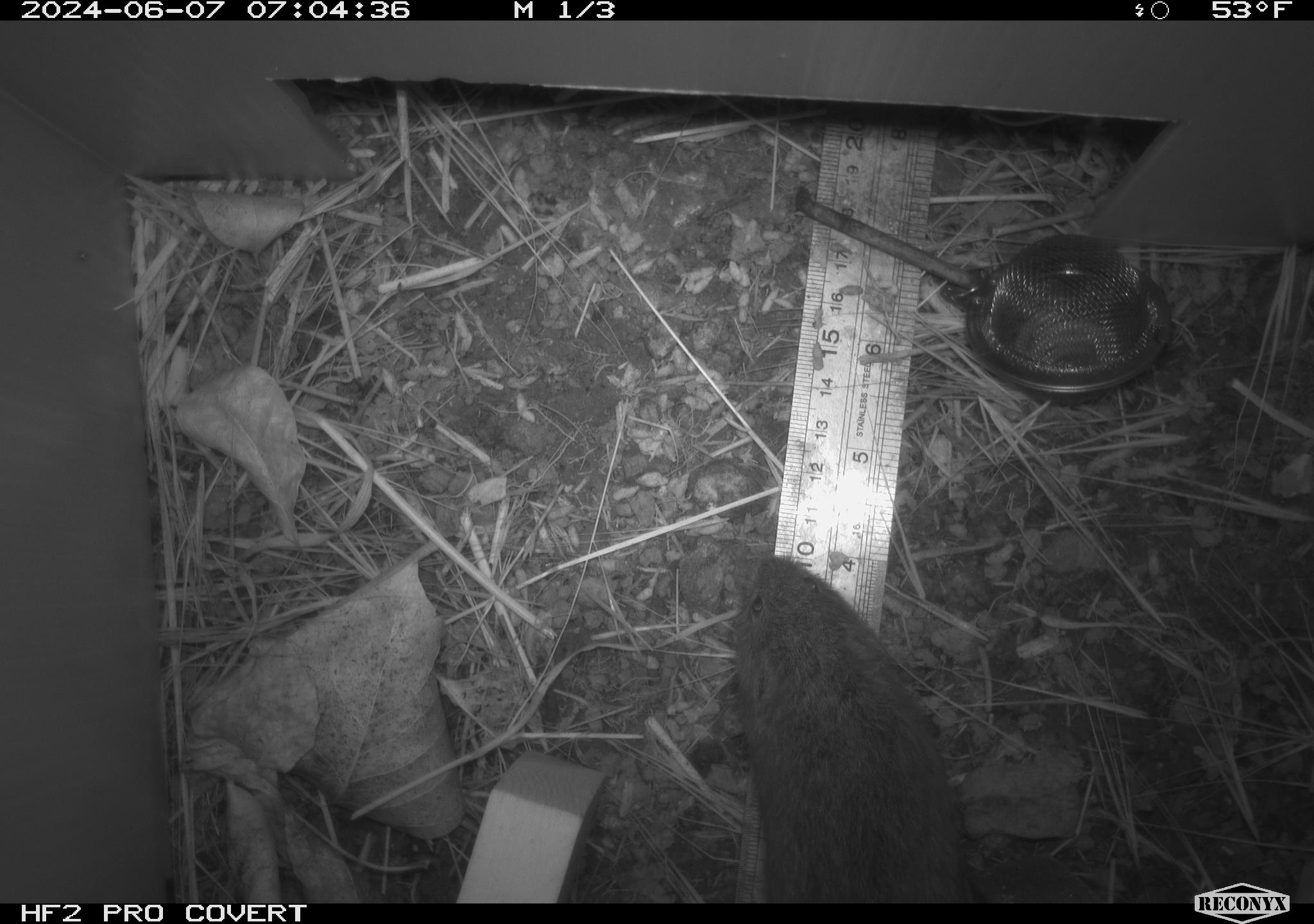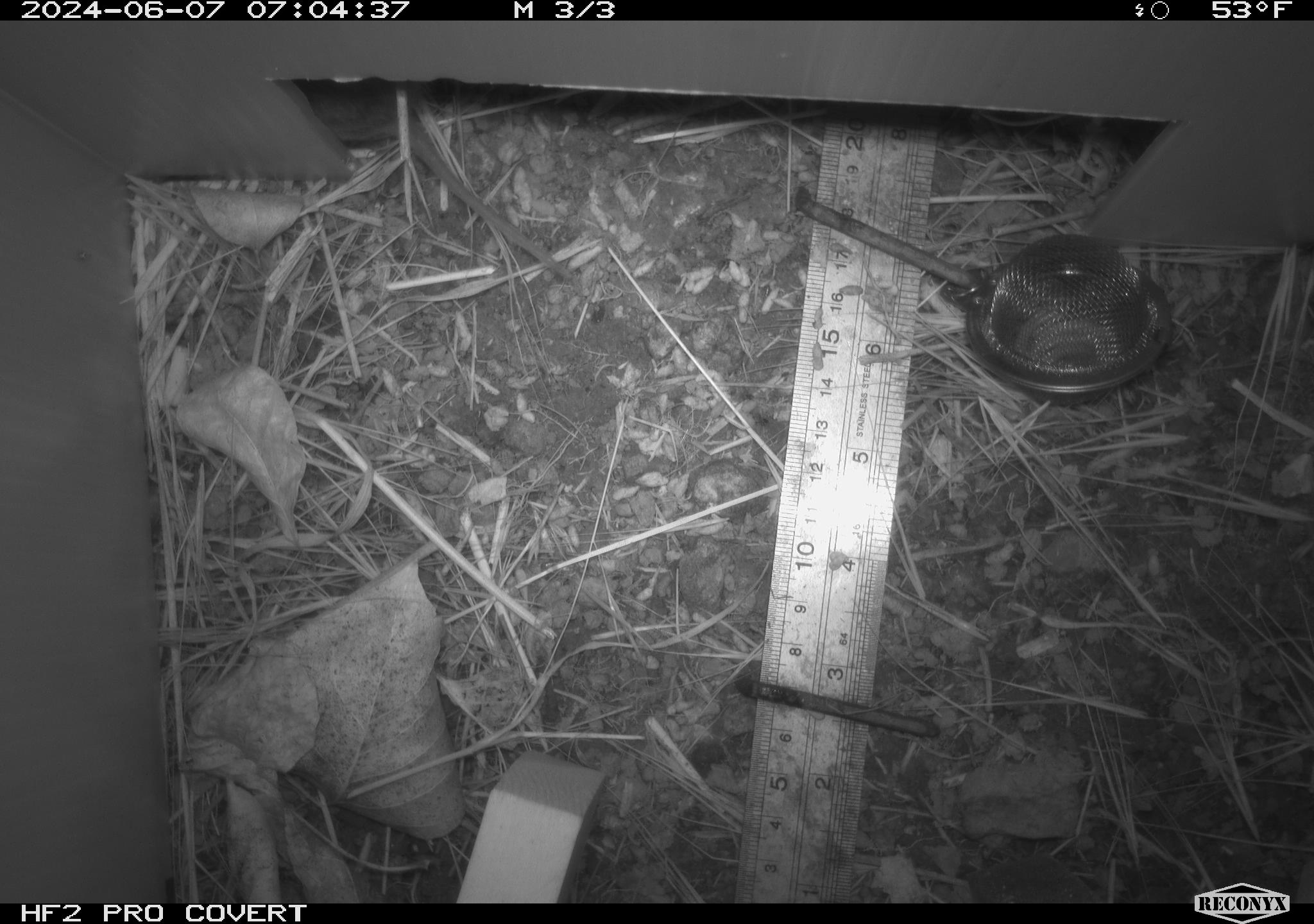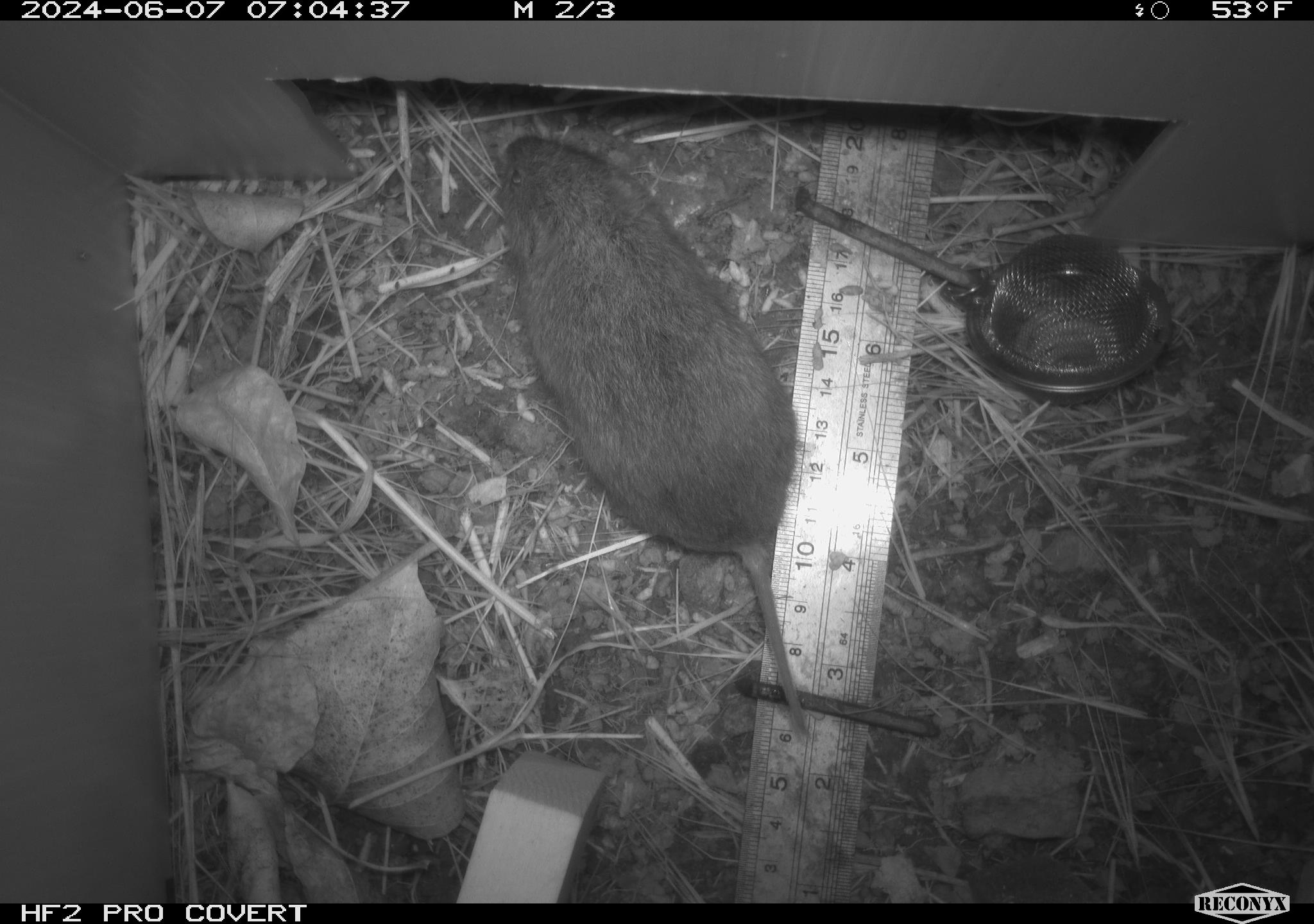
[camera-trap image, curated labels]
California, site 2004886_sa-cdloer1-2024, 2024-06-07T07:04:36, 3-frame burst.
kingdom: Animalia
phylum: Chordata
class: Mammalia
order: Rodentia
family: Cricetidae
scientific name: Arvicolinae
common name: voles, lemmings, and muskrats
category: arvicolinae subfamily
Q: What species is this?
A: Arvicolinae subfamily (voles, lemmings, and muskrats) (Arvicolinae).